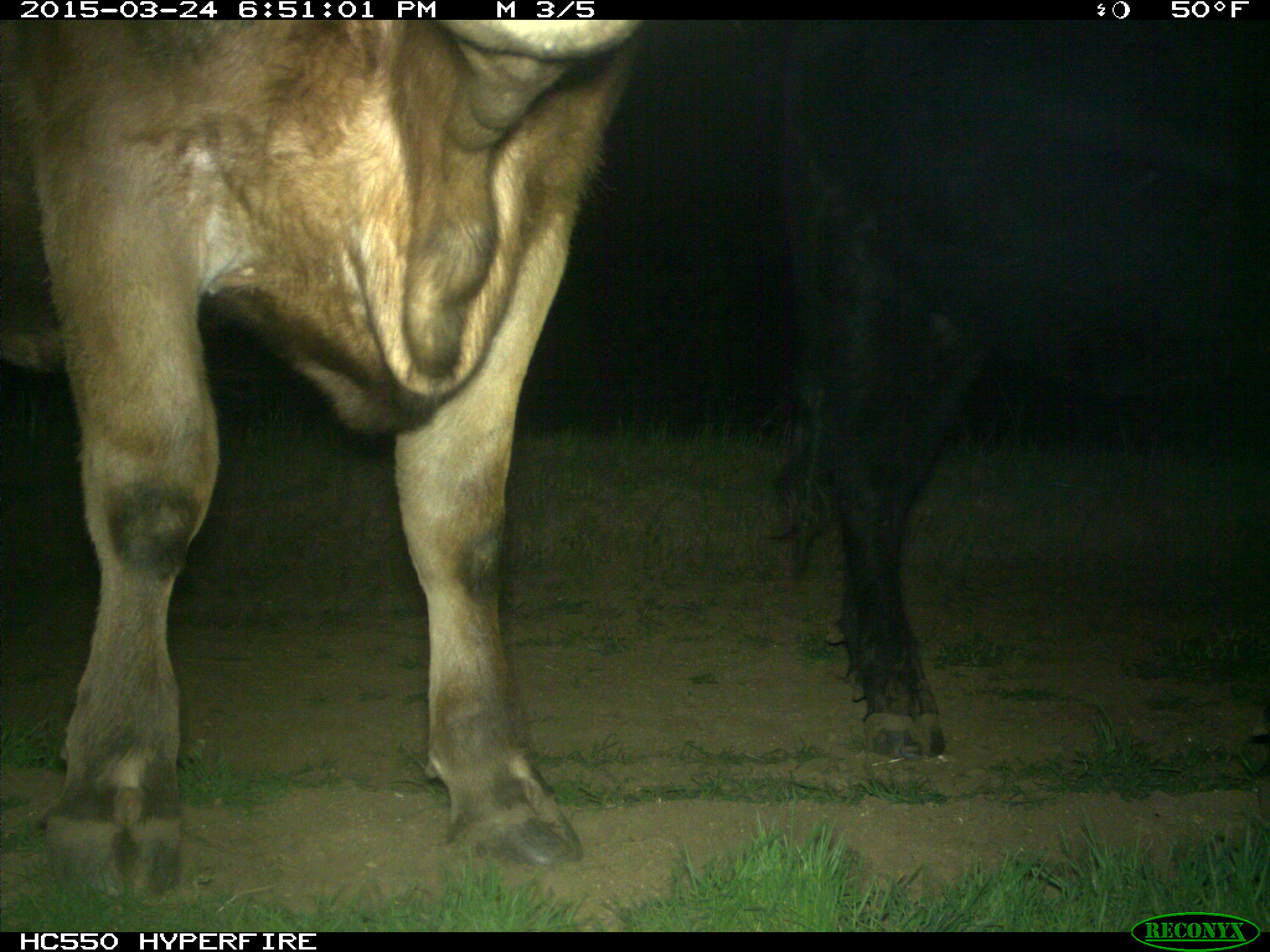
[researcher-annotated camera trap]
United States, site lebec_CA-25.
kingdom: Animalia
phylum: Chordata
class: Mammalia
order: Artiodactyla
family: Bovidae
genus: Bos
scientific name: Bos taurus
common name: domestic cow